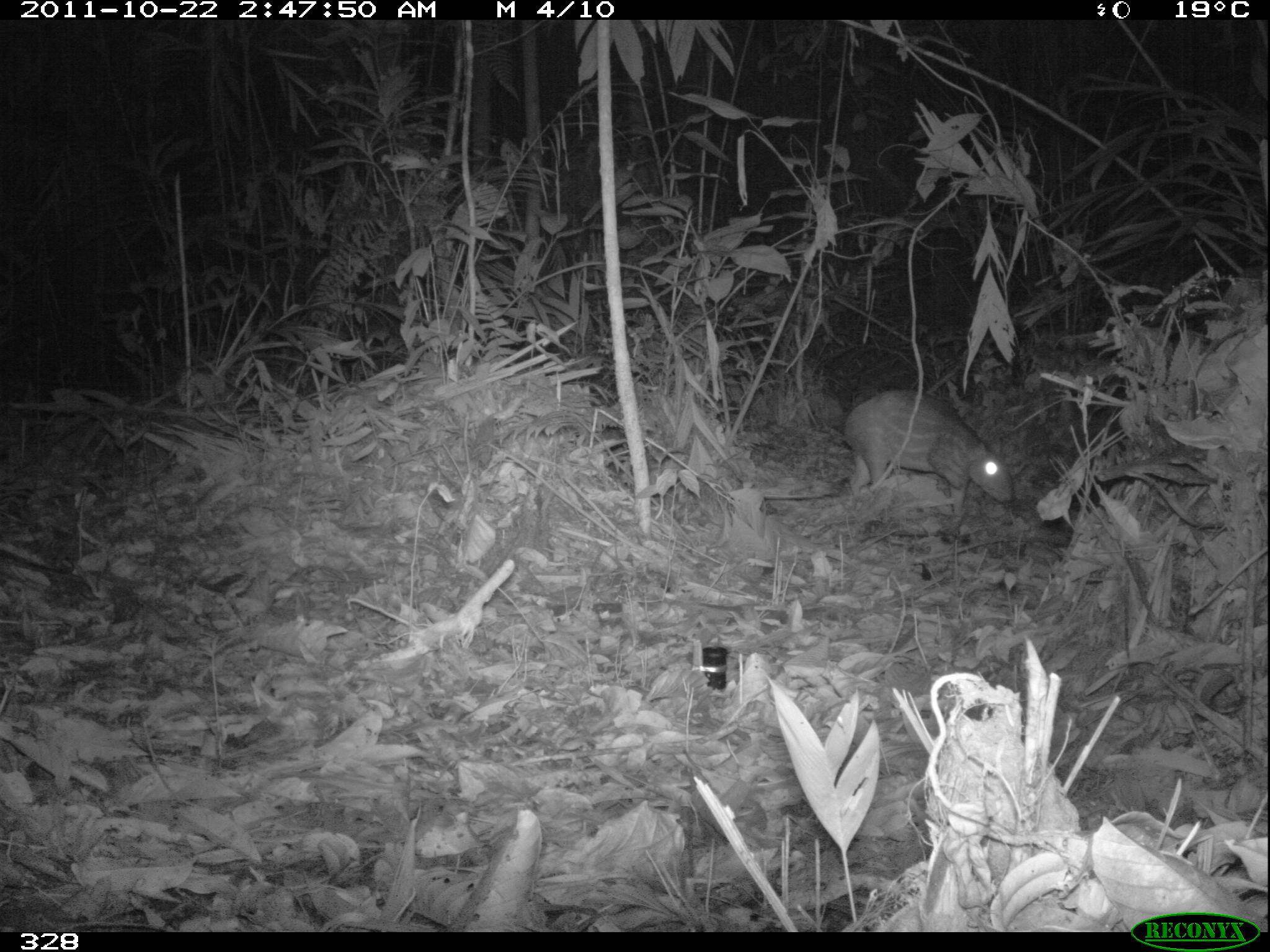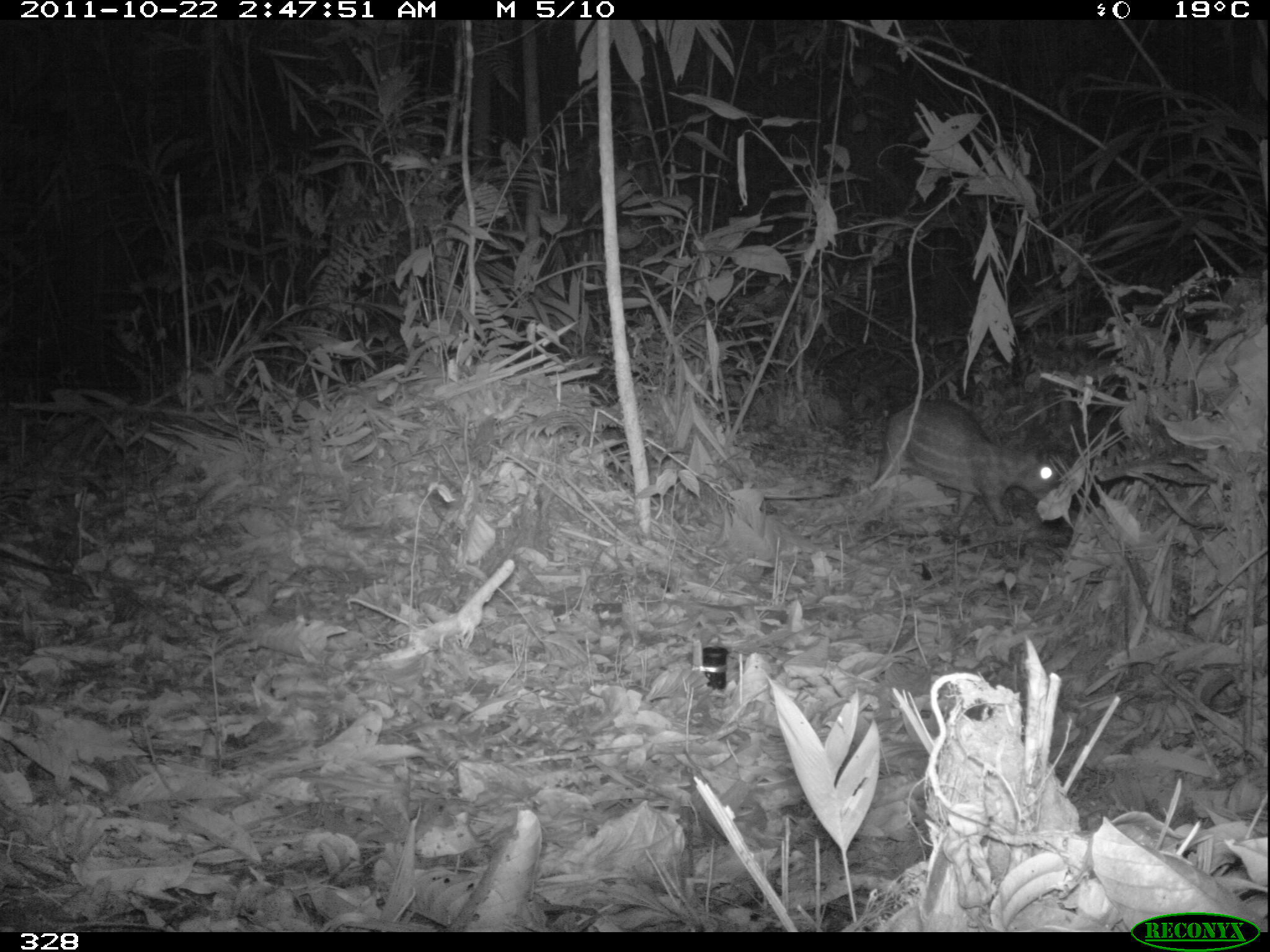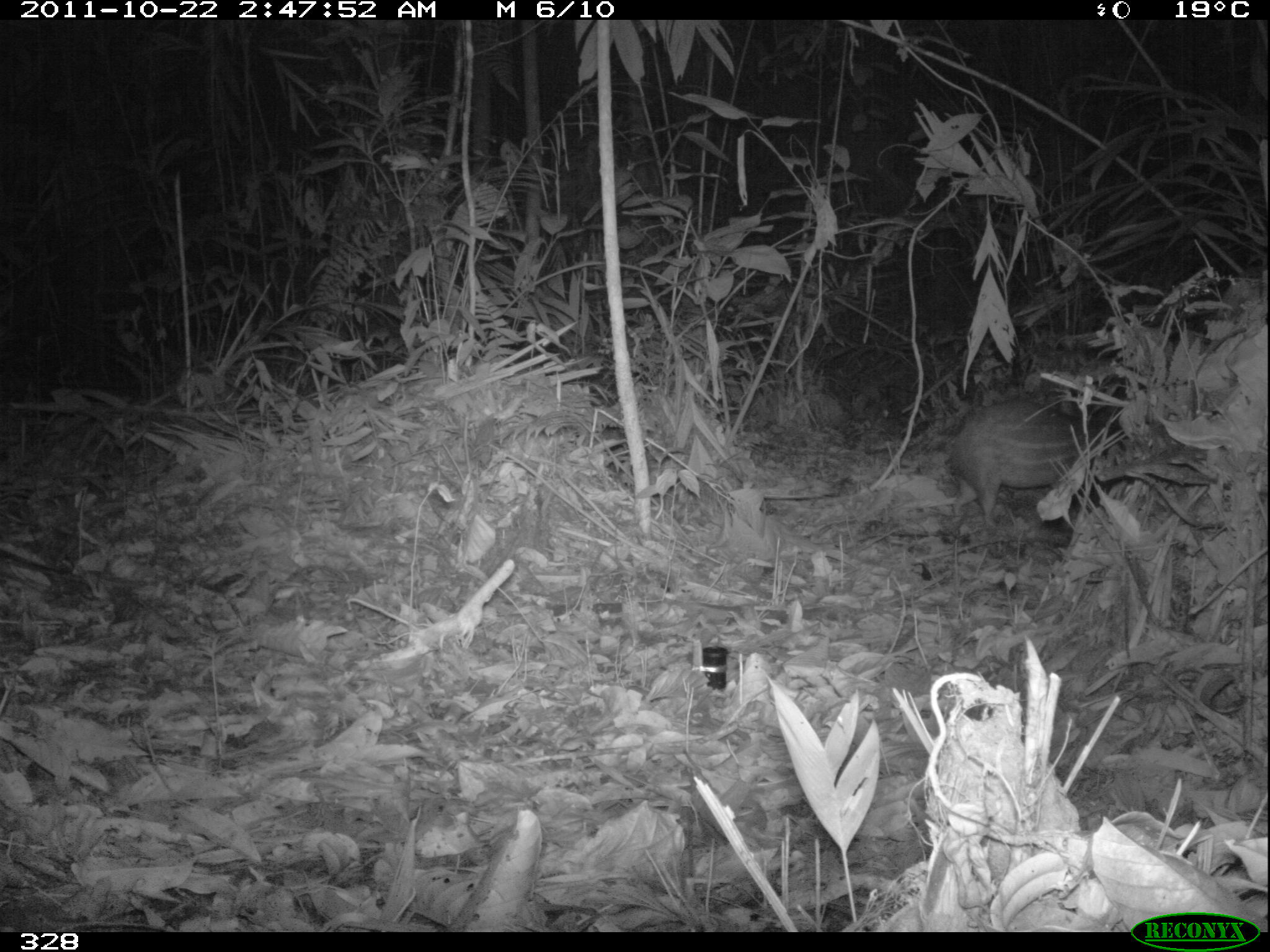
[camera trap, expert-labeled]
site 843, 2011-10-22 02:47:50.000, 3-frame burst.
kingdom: Animalia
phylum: Chordata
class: Mammalia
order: Rodentia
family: Cuniculidae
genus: Cuniculus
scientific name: Cuniculus paca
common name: spotted paca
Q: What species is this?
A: Cuniculus paca (spotted paca).